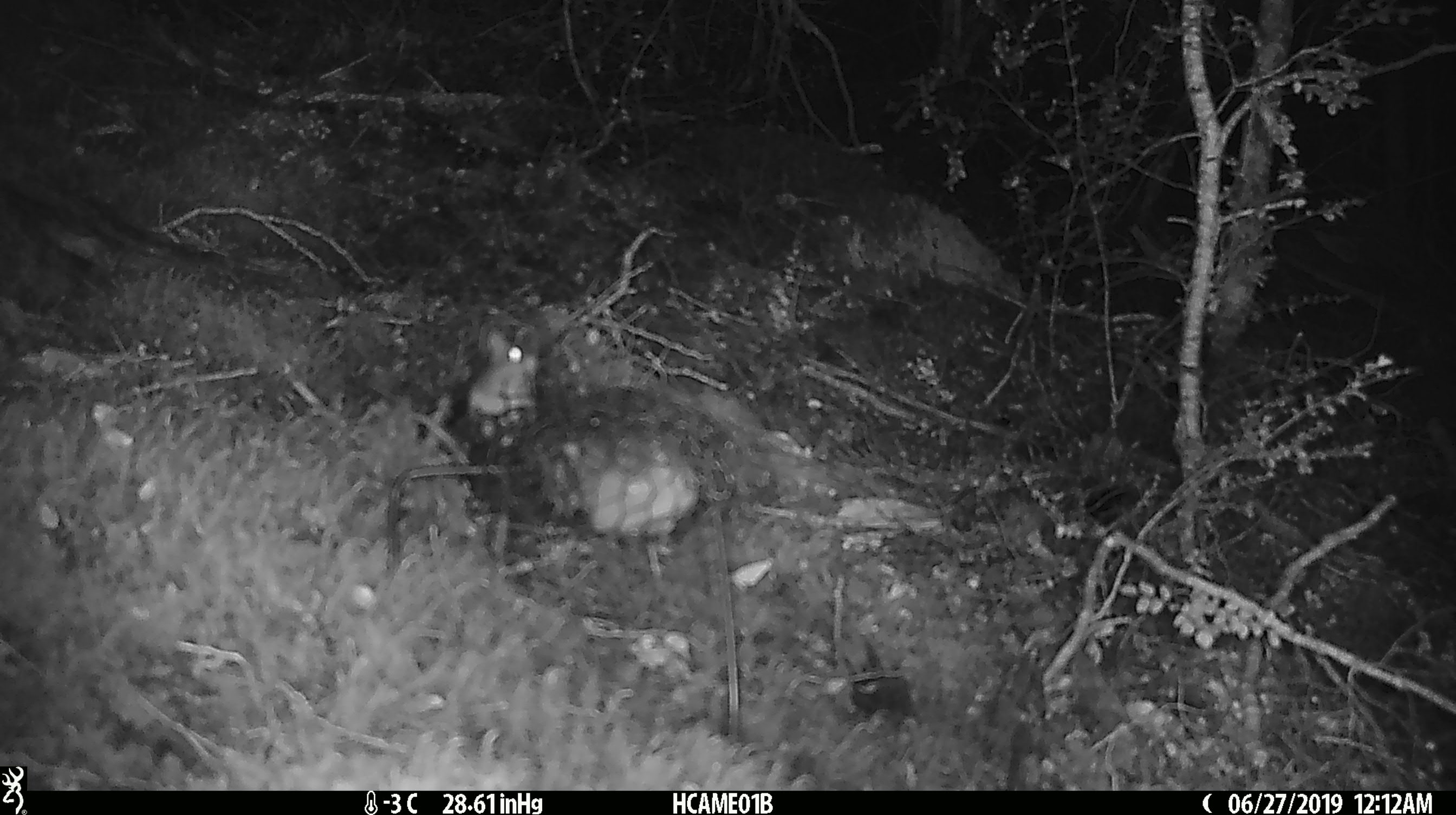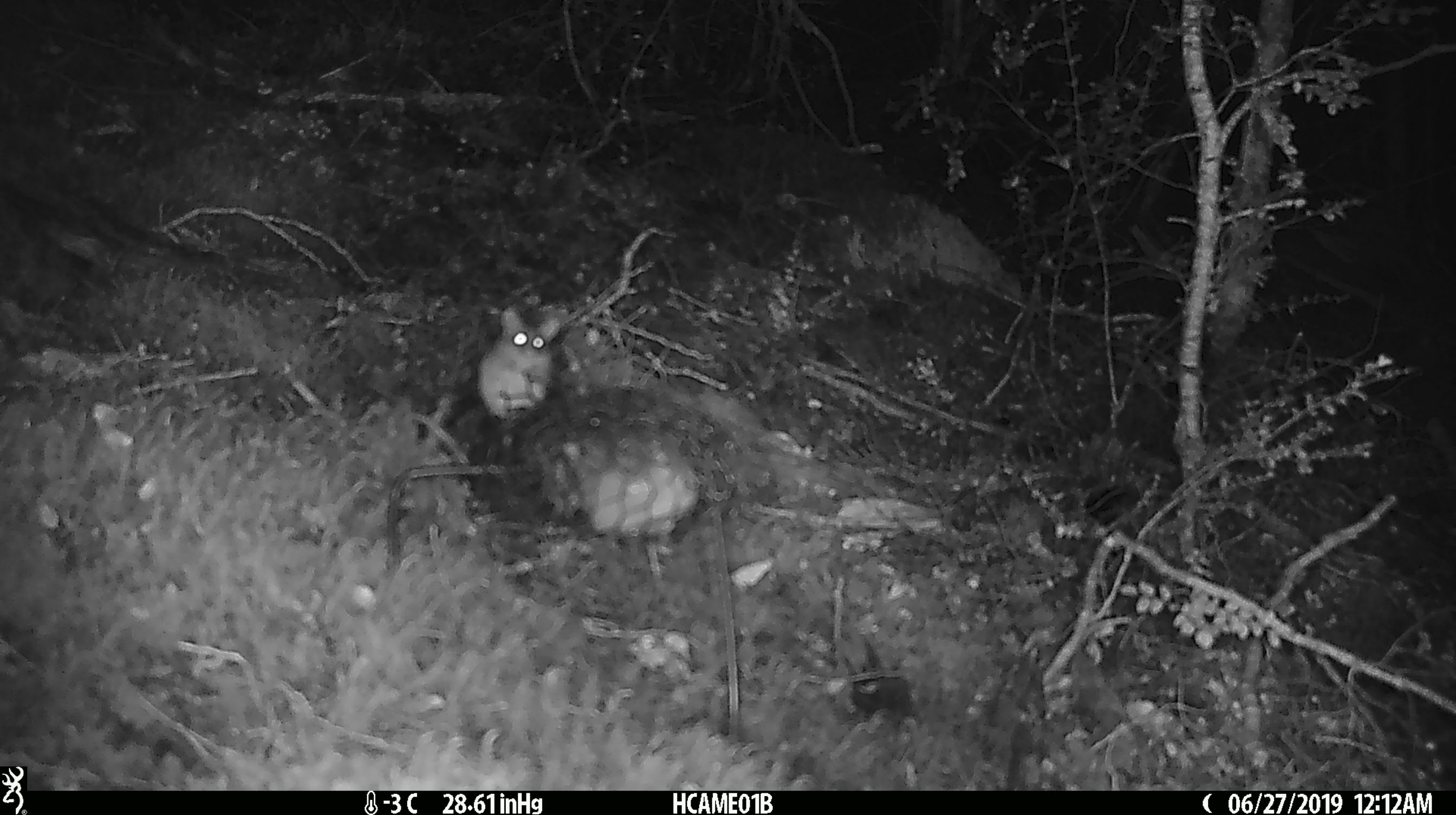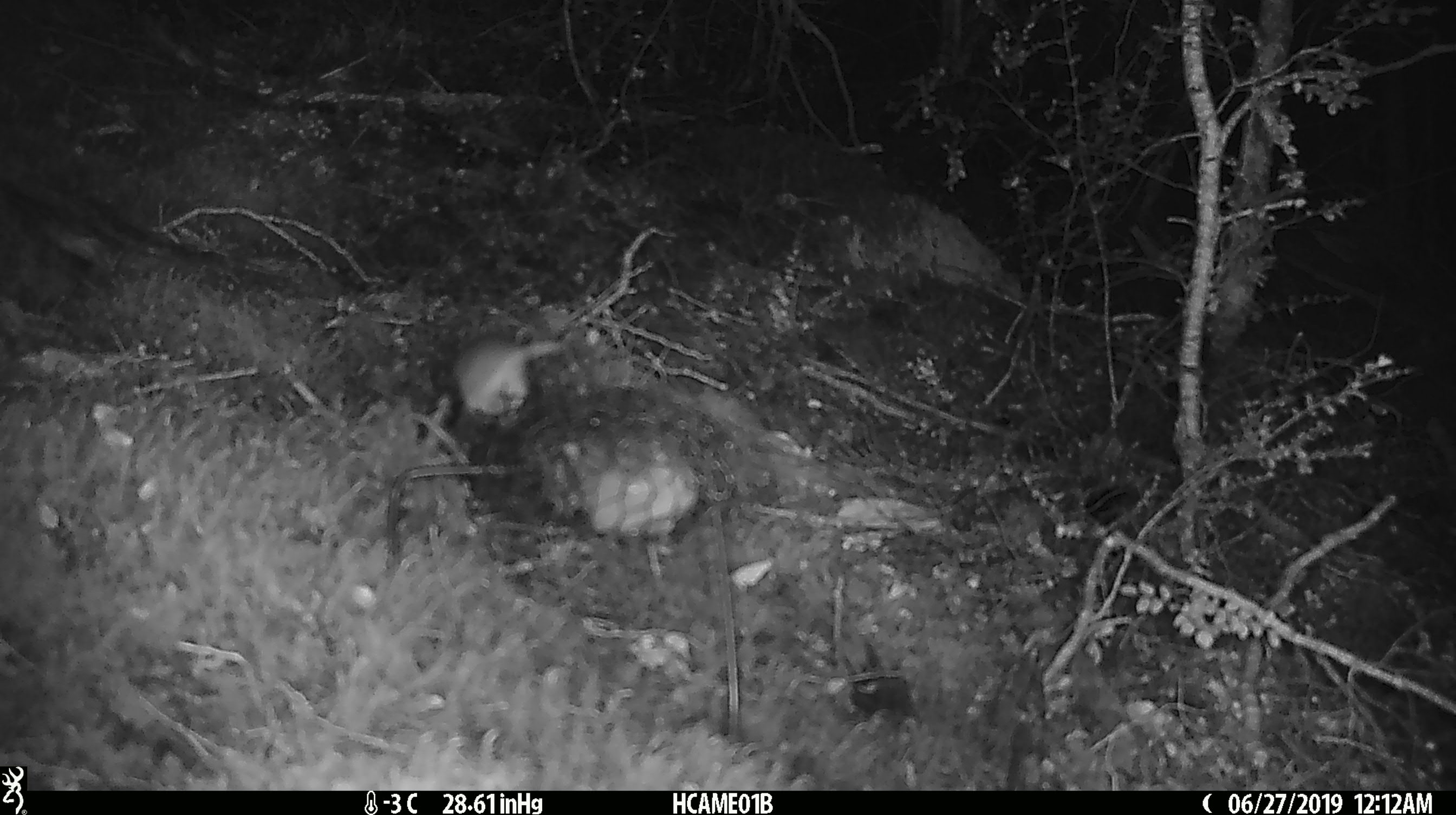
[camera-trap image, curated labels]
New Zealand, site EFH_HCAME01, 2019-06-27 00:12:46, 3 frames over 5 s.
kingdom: Animalia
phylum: Chordata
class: Mammalia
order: Rodentia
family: Muridae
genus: Mus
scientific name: Mus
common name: mouse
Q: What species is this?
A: Mouse (Mus).